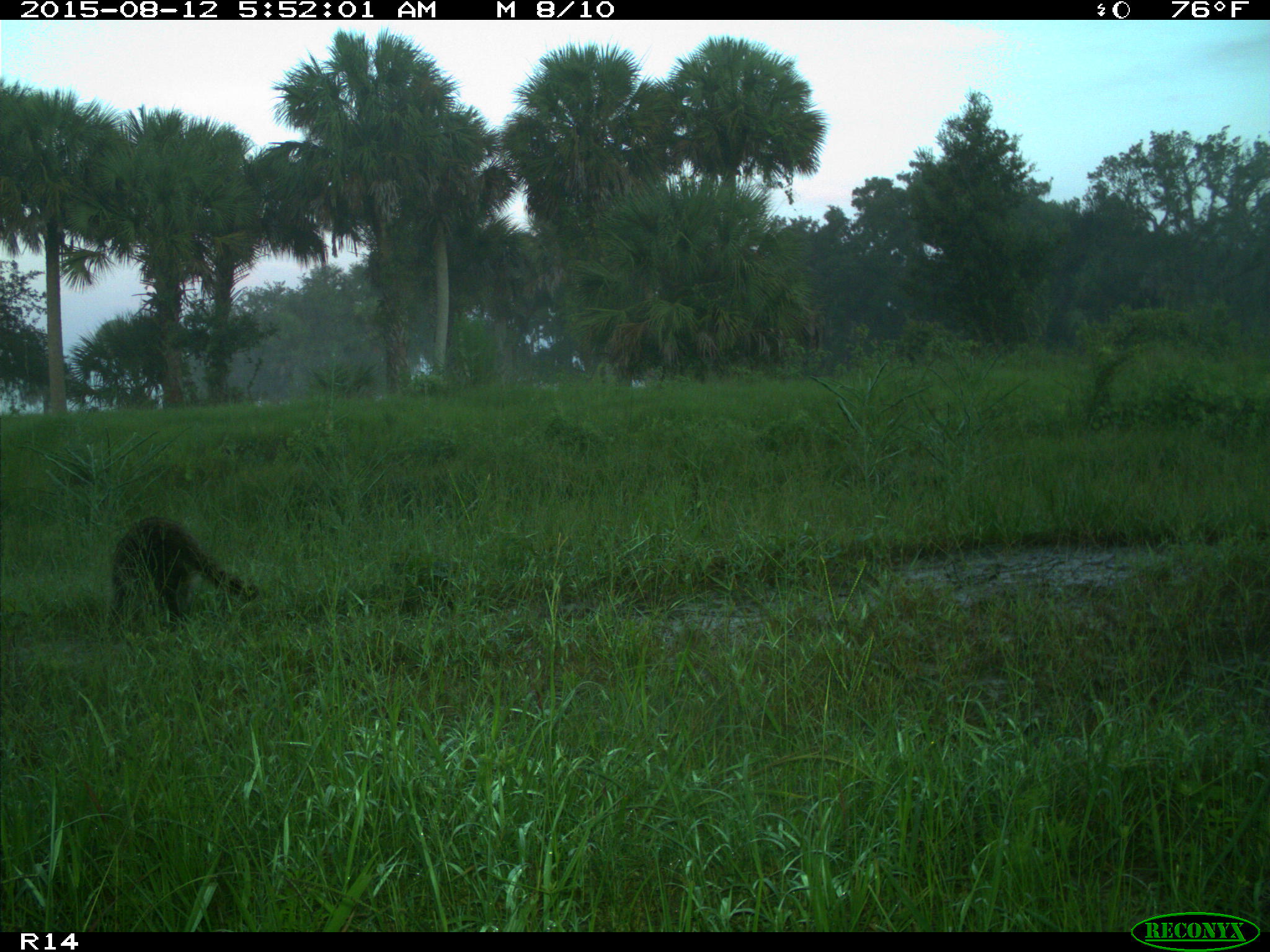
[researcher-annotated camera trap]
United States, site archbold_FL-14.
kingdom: Animalia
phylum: Chordata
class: Mammalia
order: Carnivora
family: Procyonidae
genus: Procyon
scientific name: Procyon lotor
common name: common raccoon